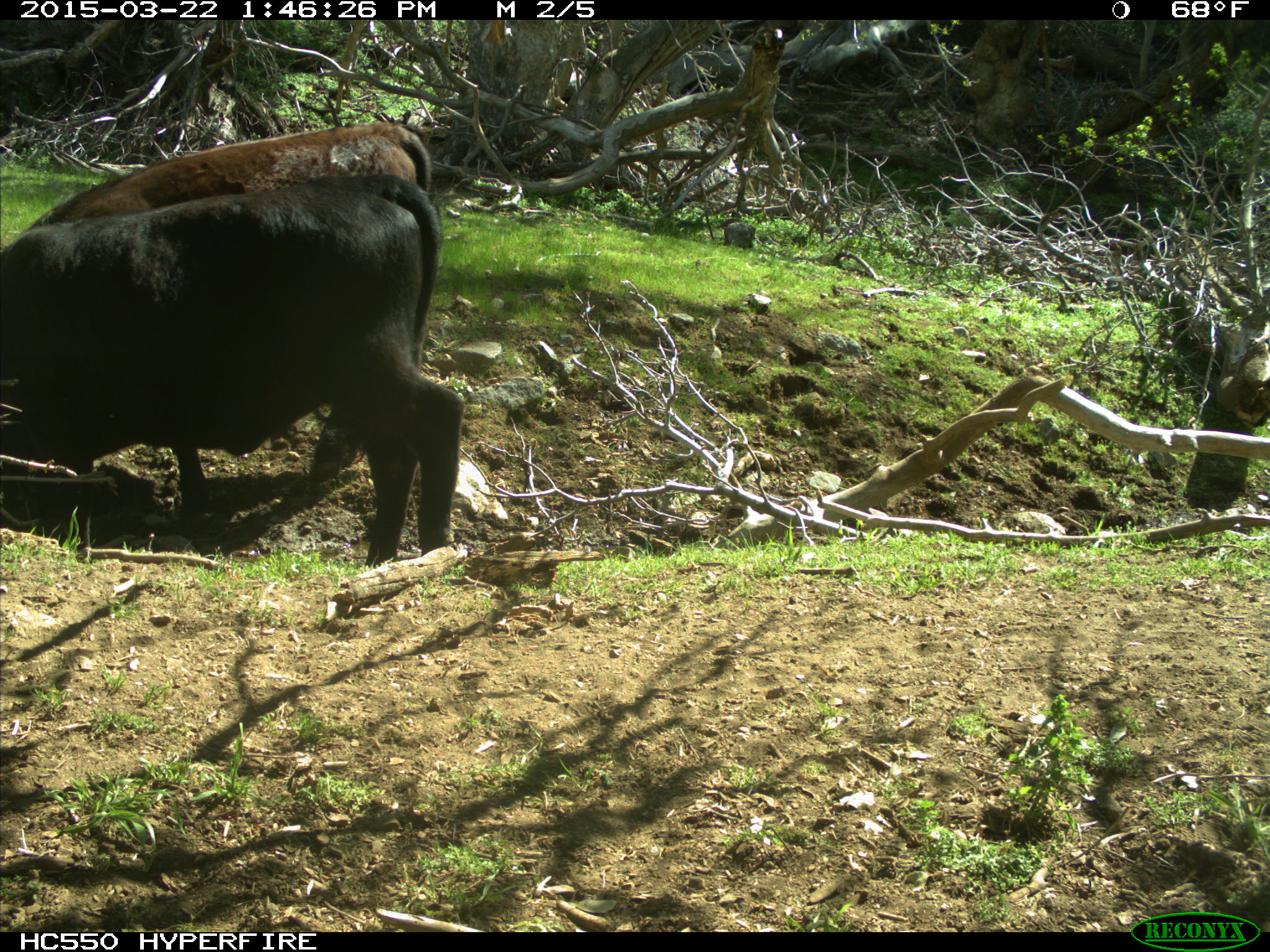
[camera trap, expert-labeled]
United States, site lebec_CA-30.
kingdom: Animalia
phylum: Chordata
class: Mammalia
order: Artiodactyla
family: Bovidae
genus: Bos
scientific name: Bos taurus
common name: domestic cow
Bos taurus (domestic cow).